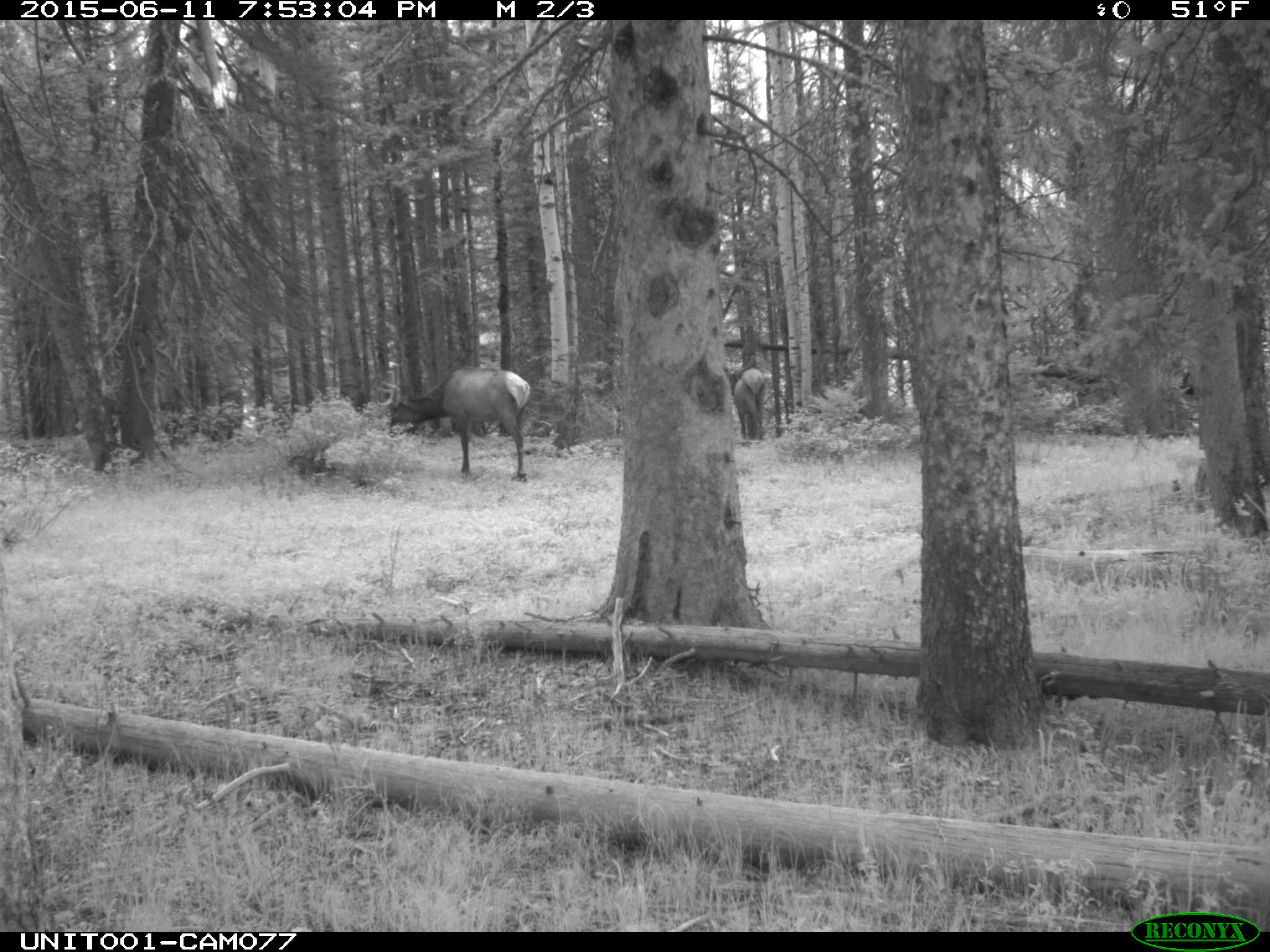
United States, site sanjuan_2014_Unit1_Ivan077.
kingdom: Animalia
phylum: Chordata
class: Mammalia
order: Artiodactyla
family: Cervidae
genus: Cervus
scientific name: Cervus elaphus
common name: red deer